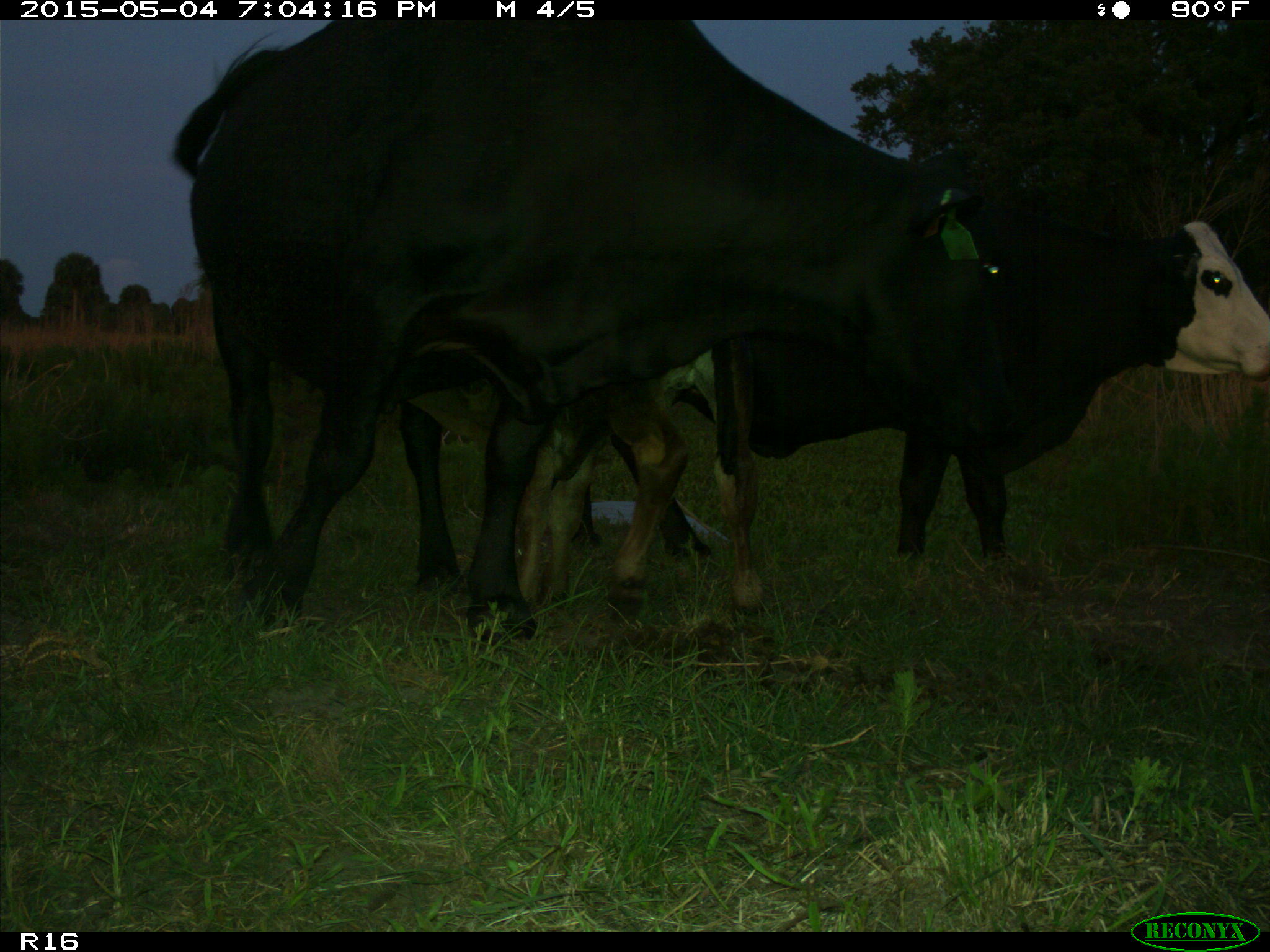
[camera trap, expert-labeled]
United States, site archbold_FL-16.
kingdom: Animalia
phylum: Chordata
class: Mammalia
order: Artiodactyla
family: Bovidae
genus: Bos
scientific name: Bos taurus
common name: domestic cow